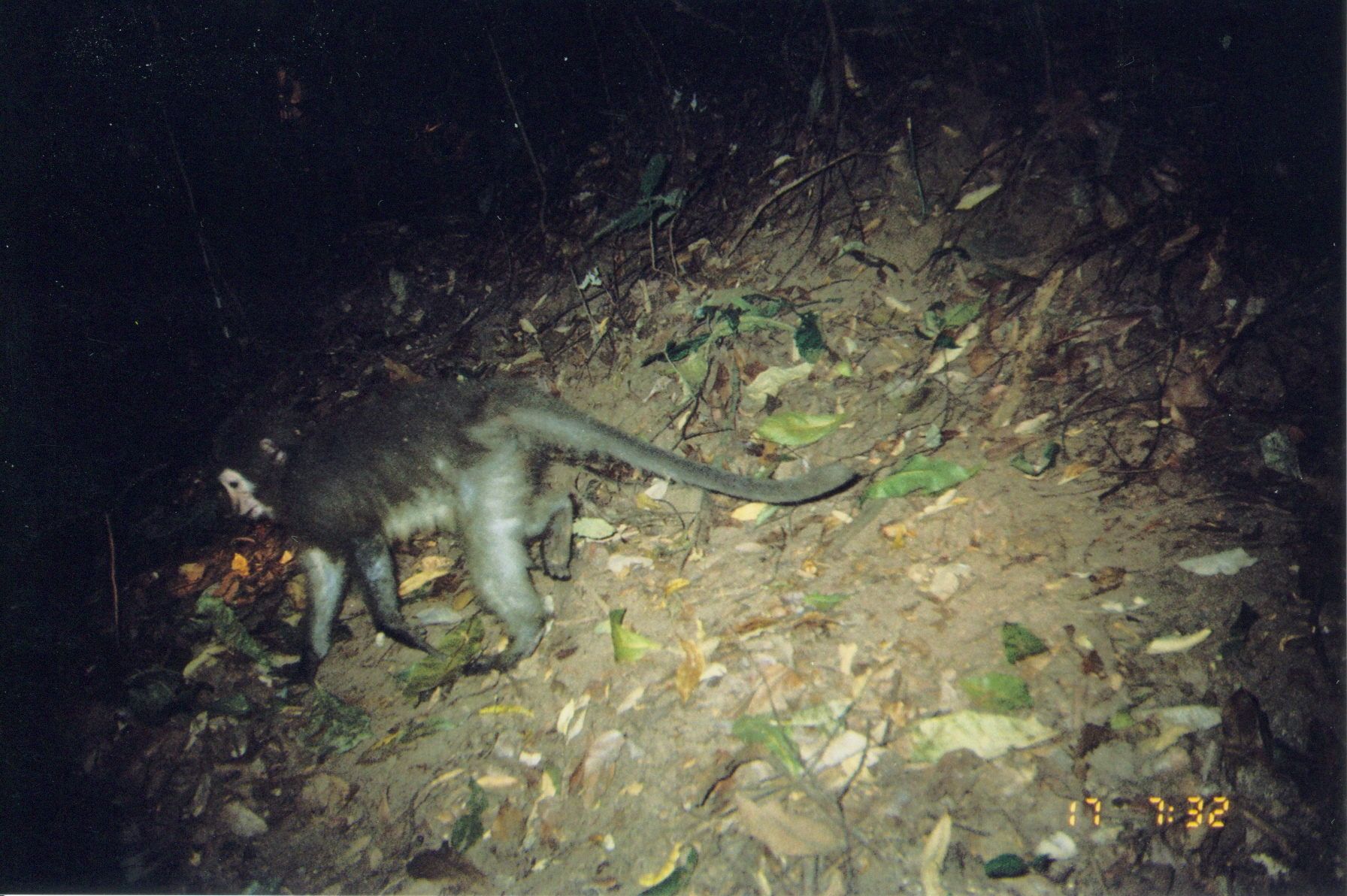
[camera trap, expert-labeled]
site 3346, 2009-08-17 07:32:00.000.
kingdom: Animalia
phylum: Chordata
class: Mammalia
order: Primates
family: Cercopithecidae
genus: Cercocebus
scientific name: Cercocebus sanjei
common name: sanje mangabey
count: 1